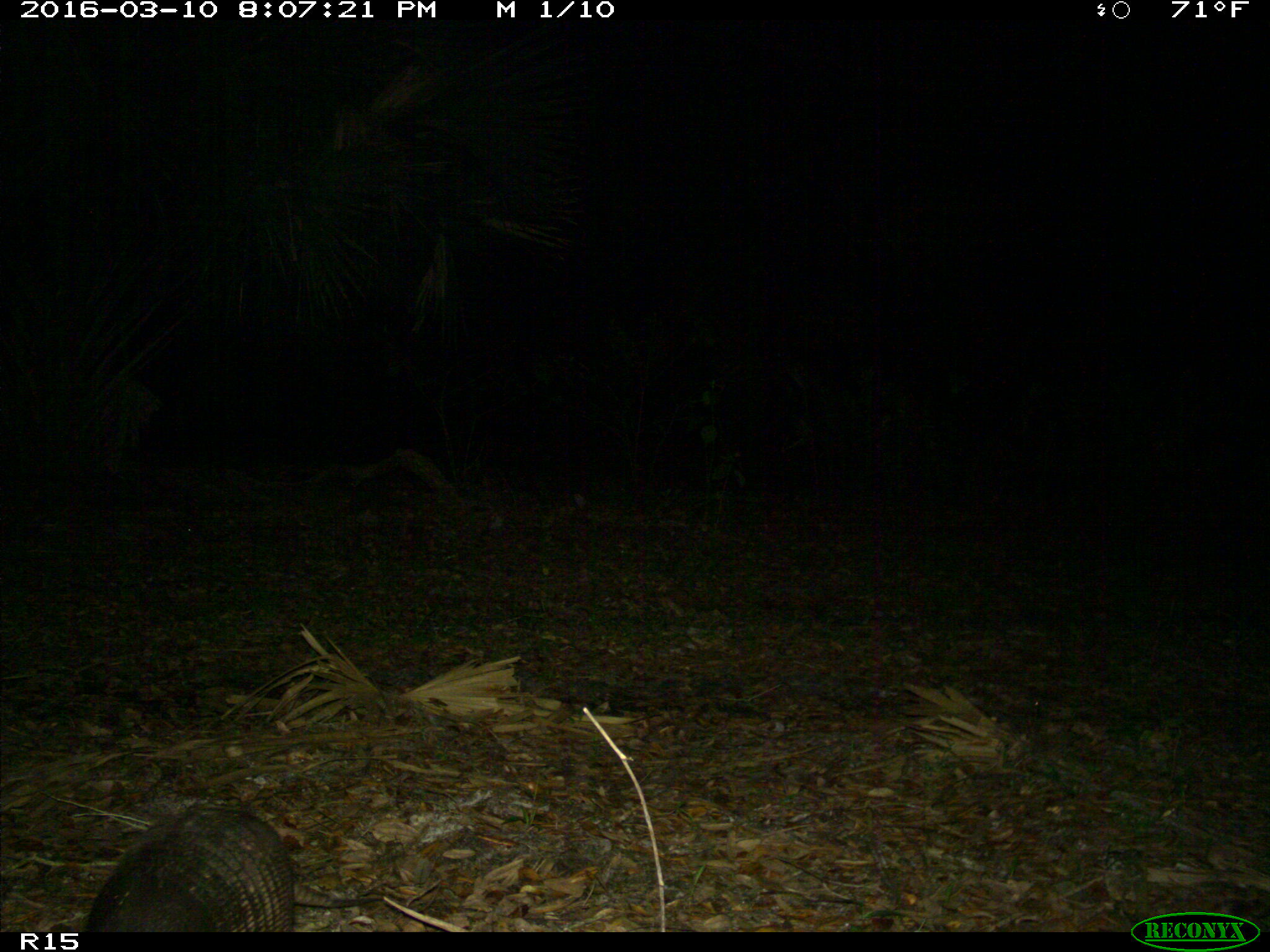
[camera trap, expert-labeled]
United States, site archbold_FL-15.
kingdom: Animalia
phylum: Chordata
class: Mammalia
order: Cingulata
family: Dasypodidae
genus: Dasypus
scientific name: Dasypus novemcinctus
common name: nine-banded armadillo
Dasypus novemcinctus (nine-banded armadillo).